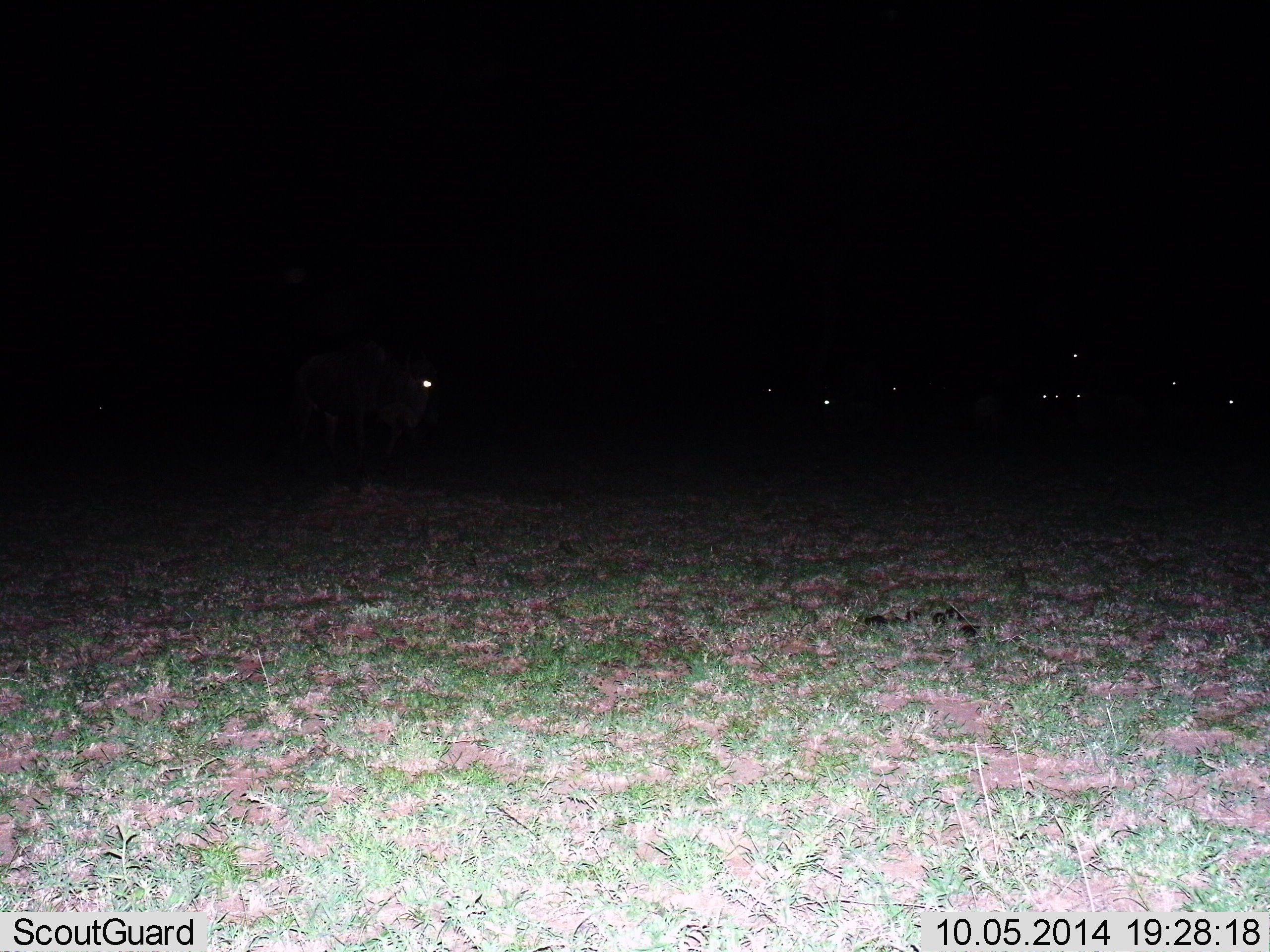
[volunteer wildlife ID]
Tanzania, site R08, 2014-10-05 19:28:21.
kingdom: Animalia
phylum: Chordata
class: Mammalia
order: Artiodactyla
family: Bovidae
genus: Connochaetes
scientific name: Connochaetes taurinus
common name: blue wildebeest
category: wildebeest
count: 10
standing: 90%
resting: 0%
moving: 30%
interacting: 0%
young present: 0%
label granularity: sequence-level